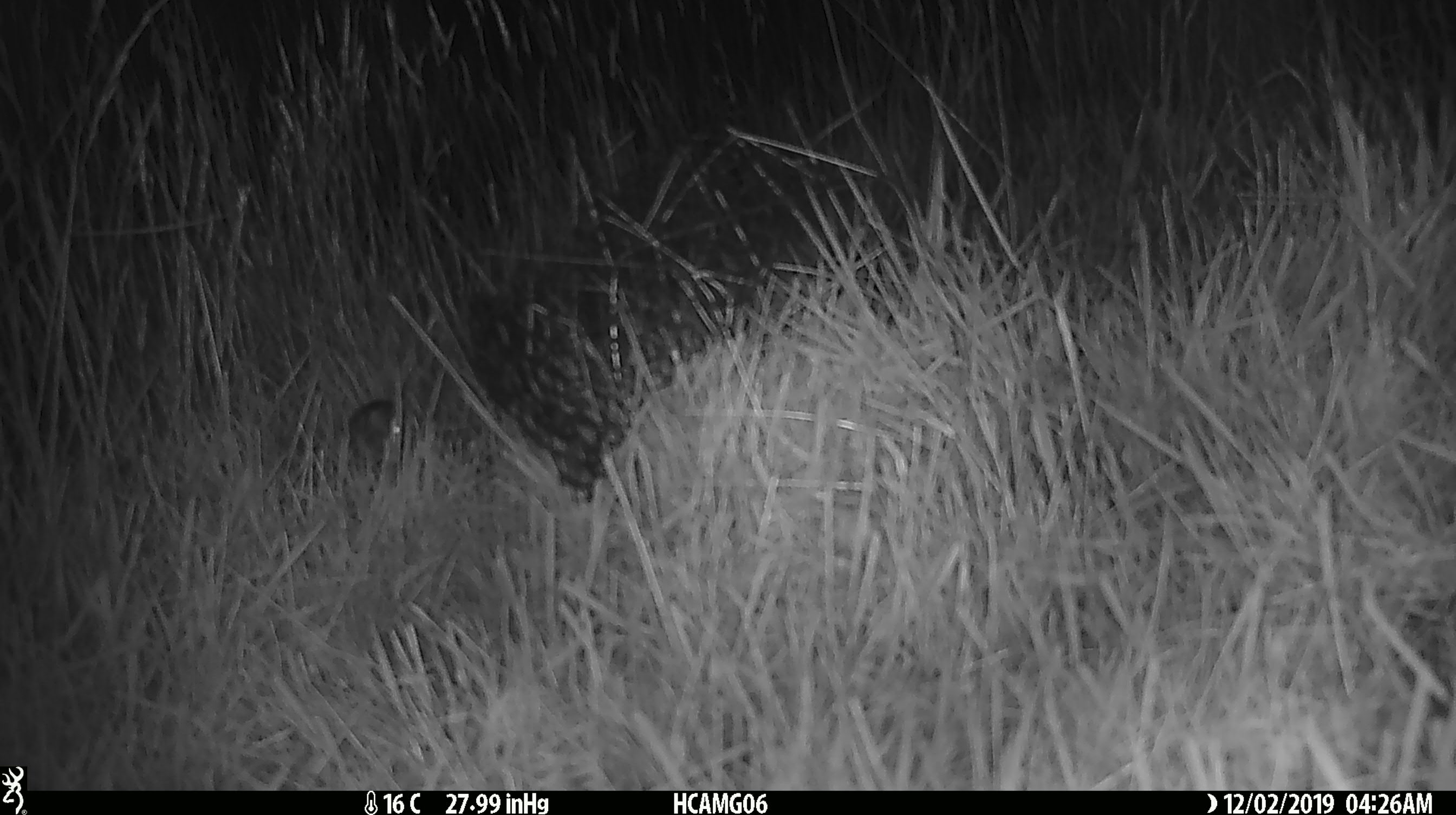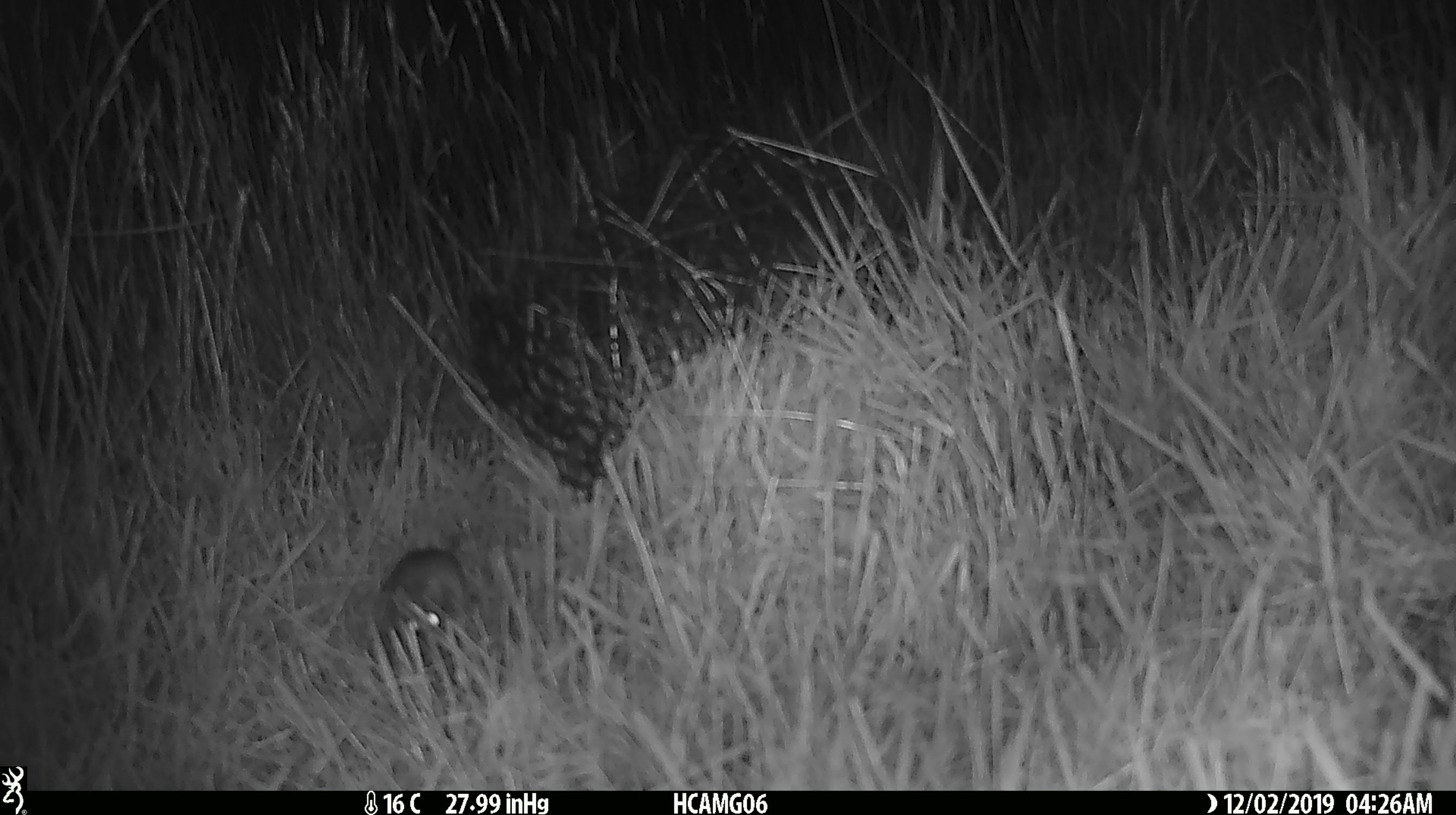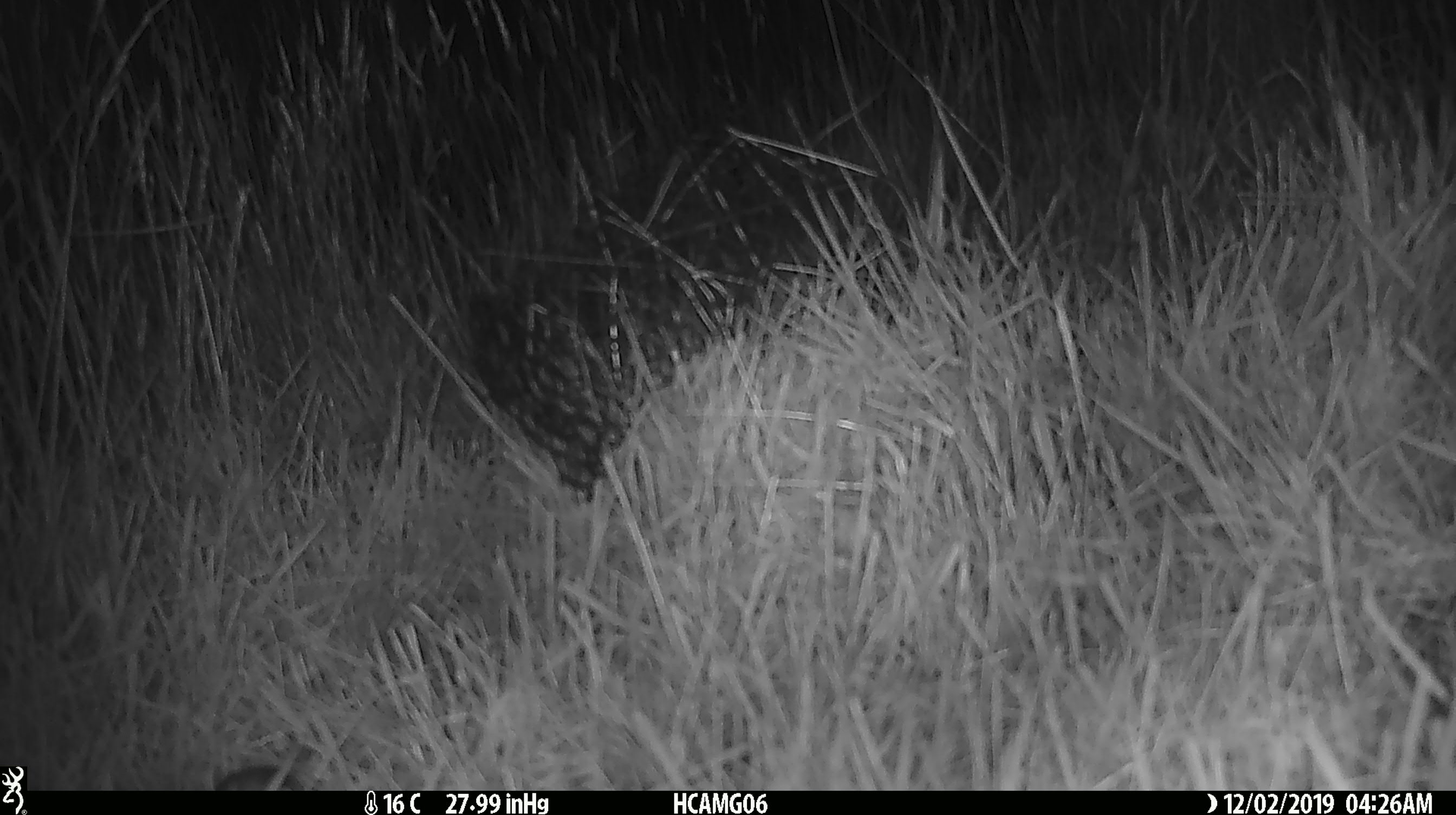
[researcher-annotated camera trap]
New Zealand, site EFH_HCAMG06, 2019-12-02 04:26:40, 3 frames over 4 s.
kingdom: Animalia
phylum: Chordata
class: Mammalia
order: Rodentia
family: Muridae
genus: Mus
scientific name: Mus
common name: mouse